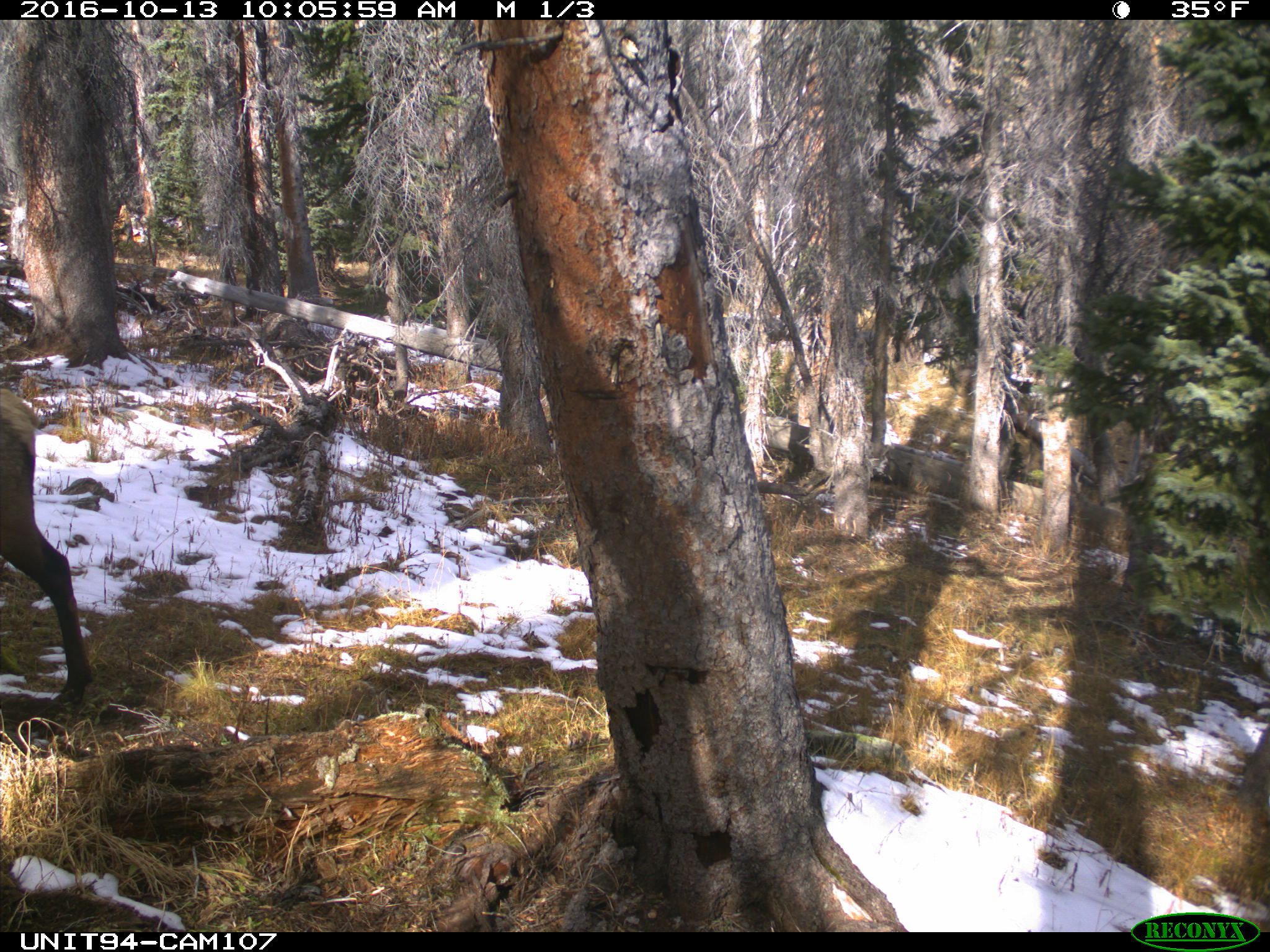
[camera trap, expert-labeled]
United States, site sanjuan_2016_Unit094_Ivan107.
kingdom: Animalia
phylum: Chordata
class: Mammalia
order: Artiodactyla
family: Cervidae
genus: Cervus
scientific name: Cervus elaphus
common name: red deer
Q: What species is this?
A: Cervus elaphus (red deer).